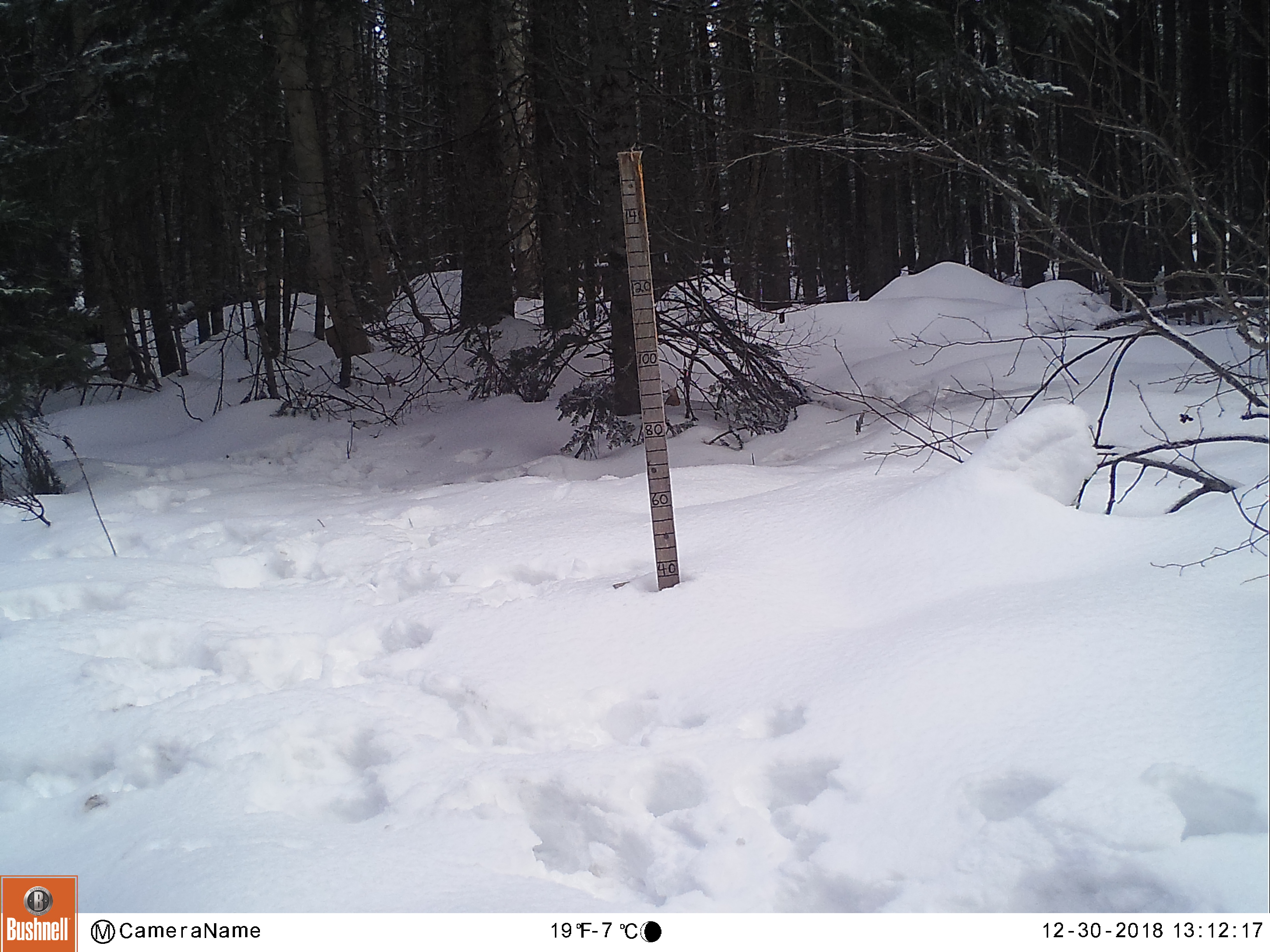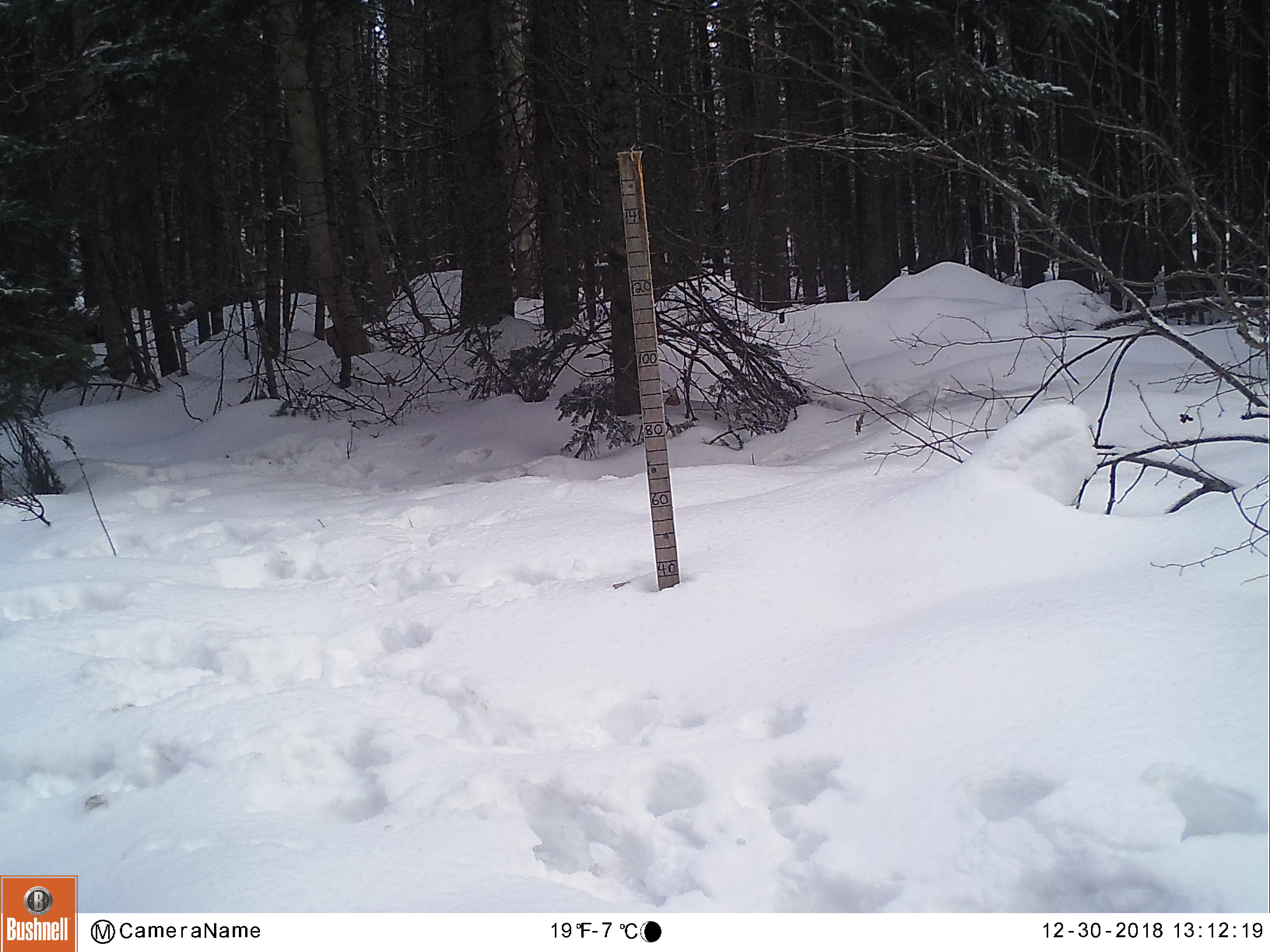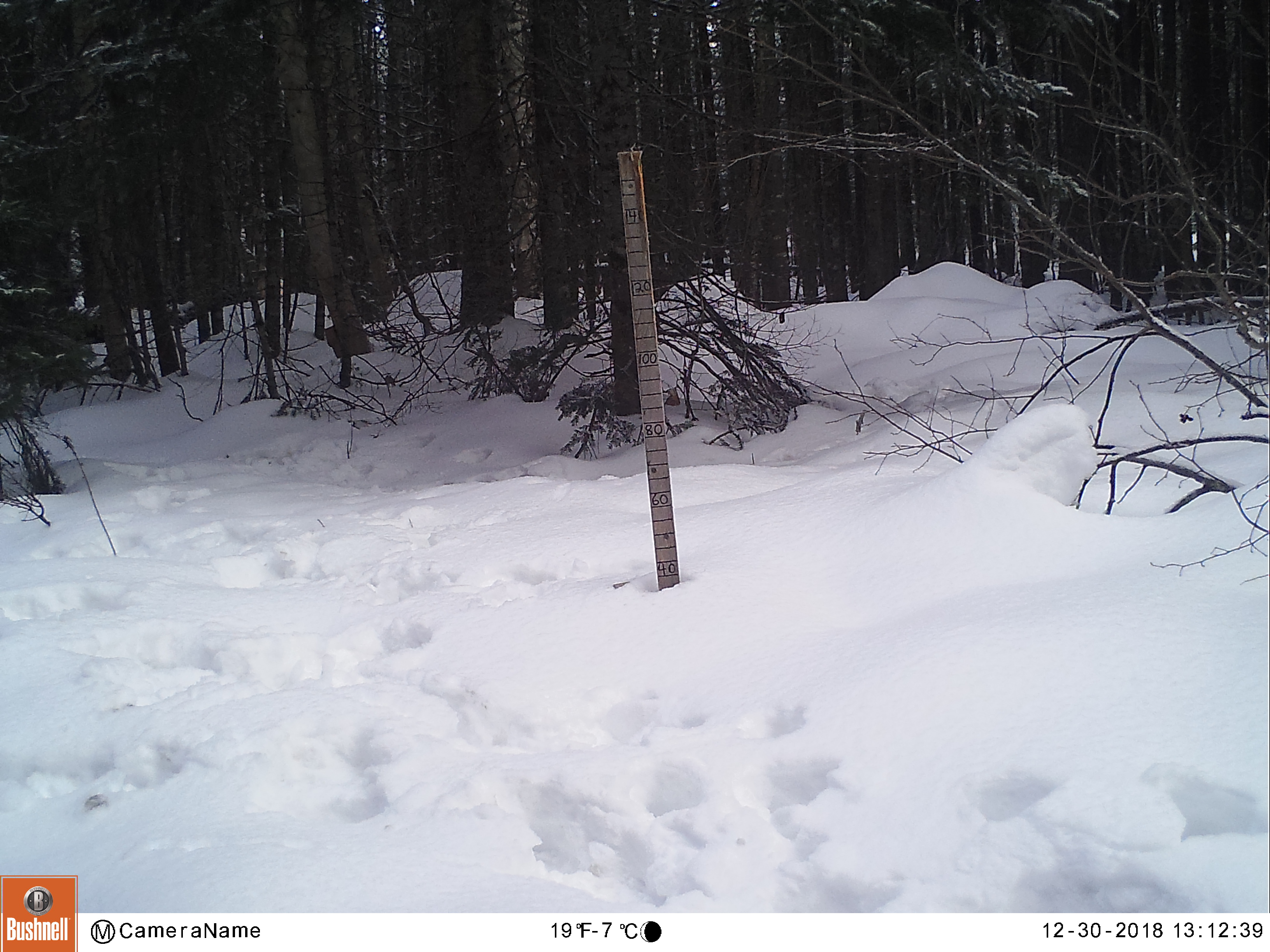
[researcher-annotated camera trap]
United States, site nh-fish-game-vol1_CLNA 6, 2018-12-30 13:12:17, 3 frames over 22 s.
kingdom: Animalia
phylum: Chordata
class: Mammalia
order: Artiodactyla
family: Cervidae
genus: Alces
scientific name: Alces alces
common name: moose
Moose (Alces alces).